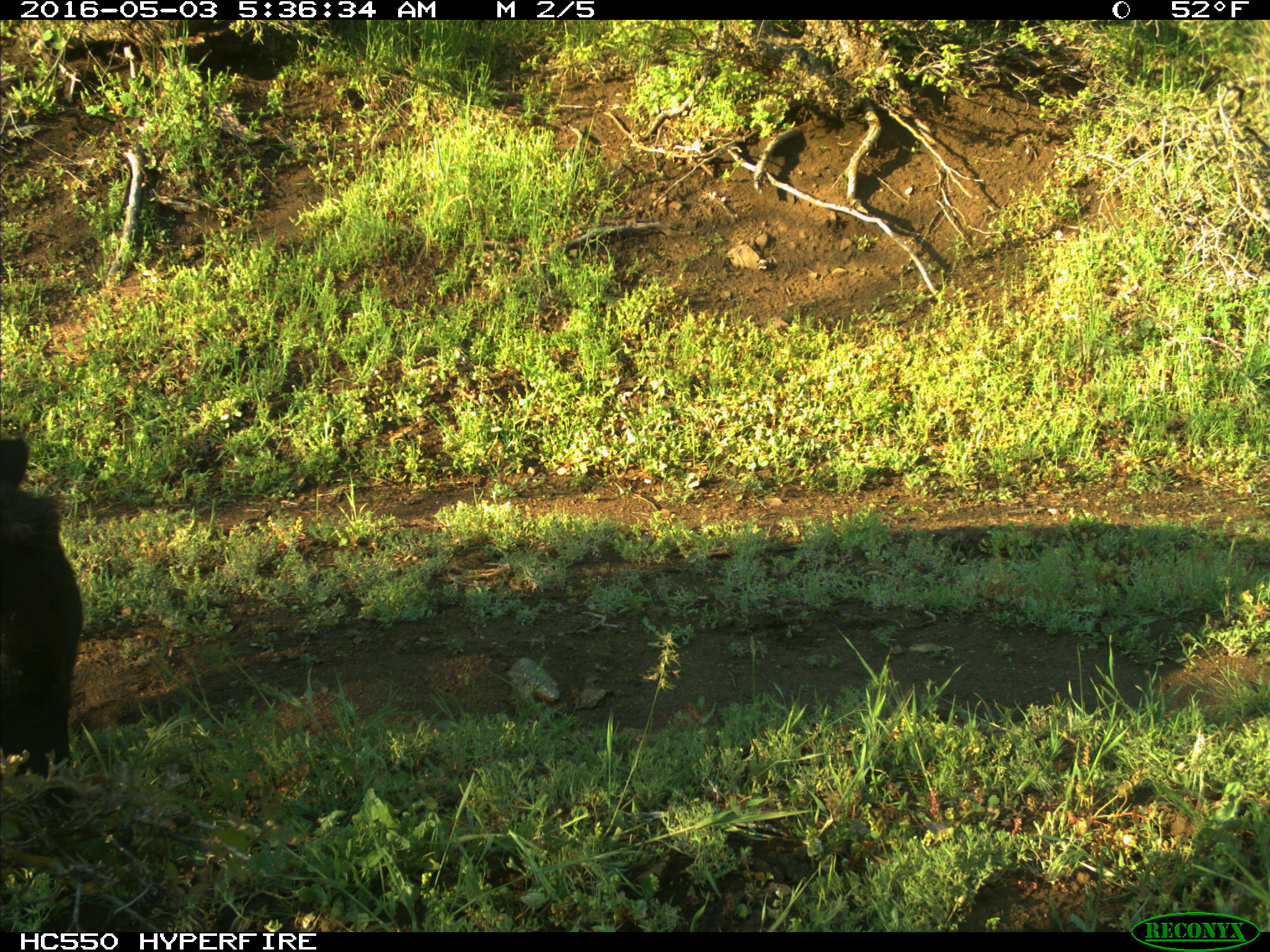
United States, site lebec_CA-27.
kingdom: Animalia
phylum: Chordata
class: Mammalia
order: Artiodactyla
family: Bovidae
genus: Bos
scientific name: Bos taurus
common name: domestic cow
Bos taurus (domestic cow).